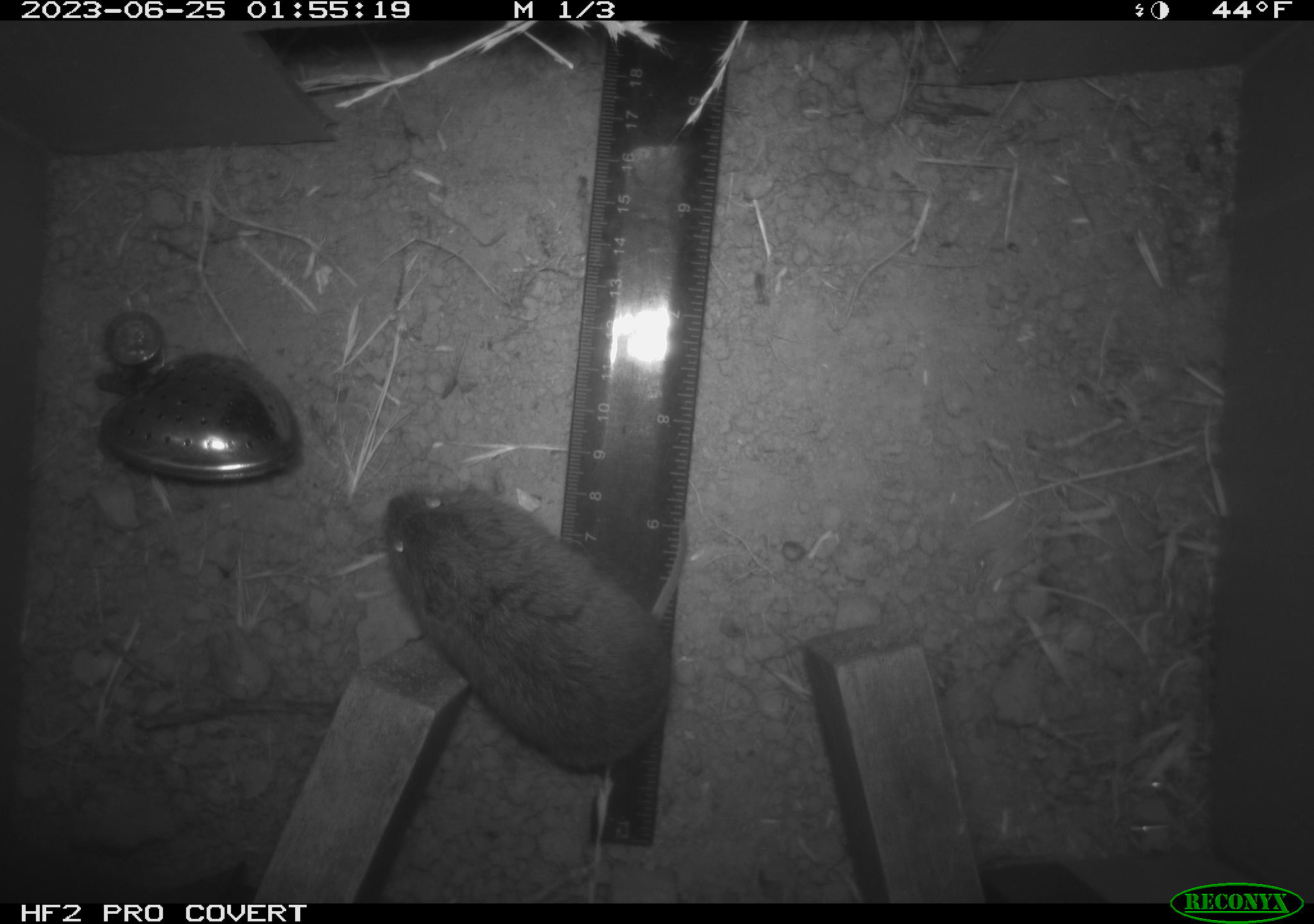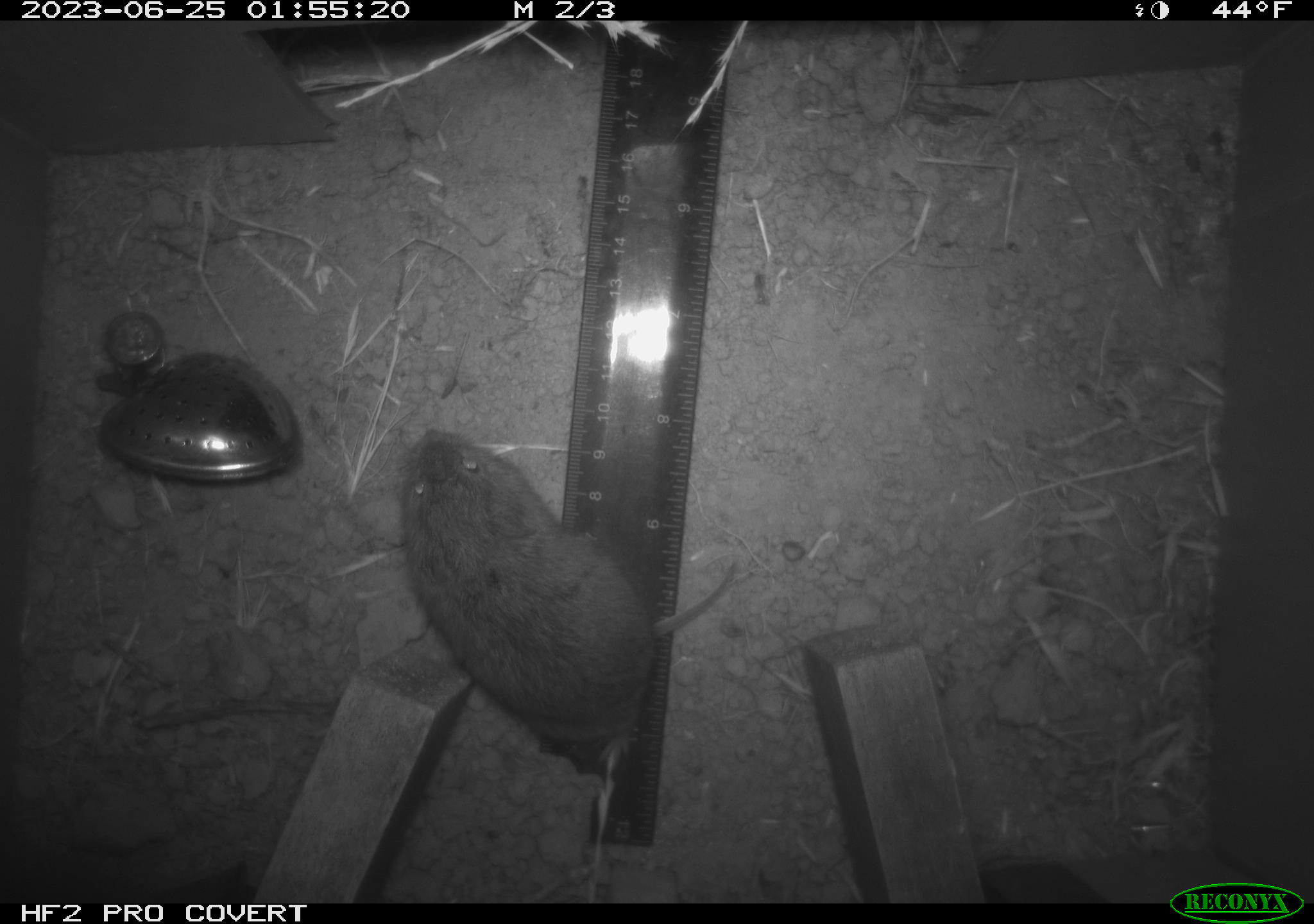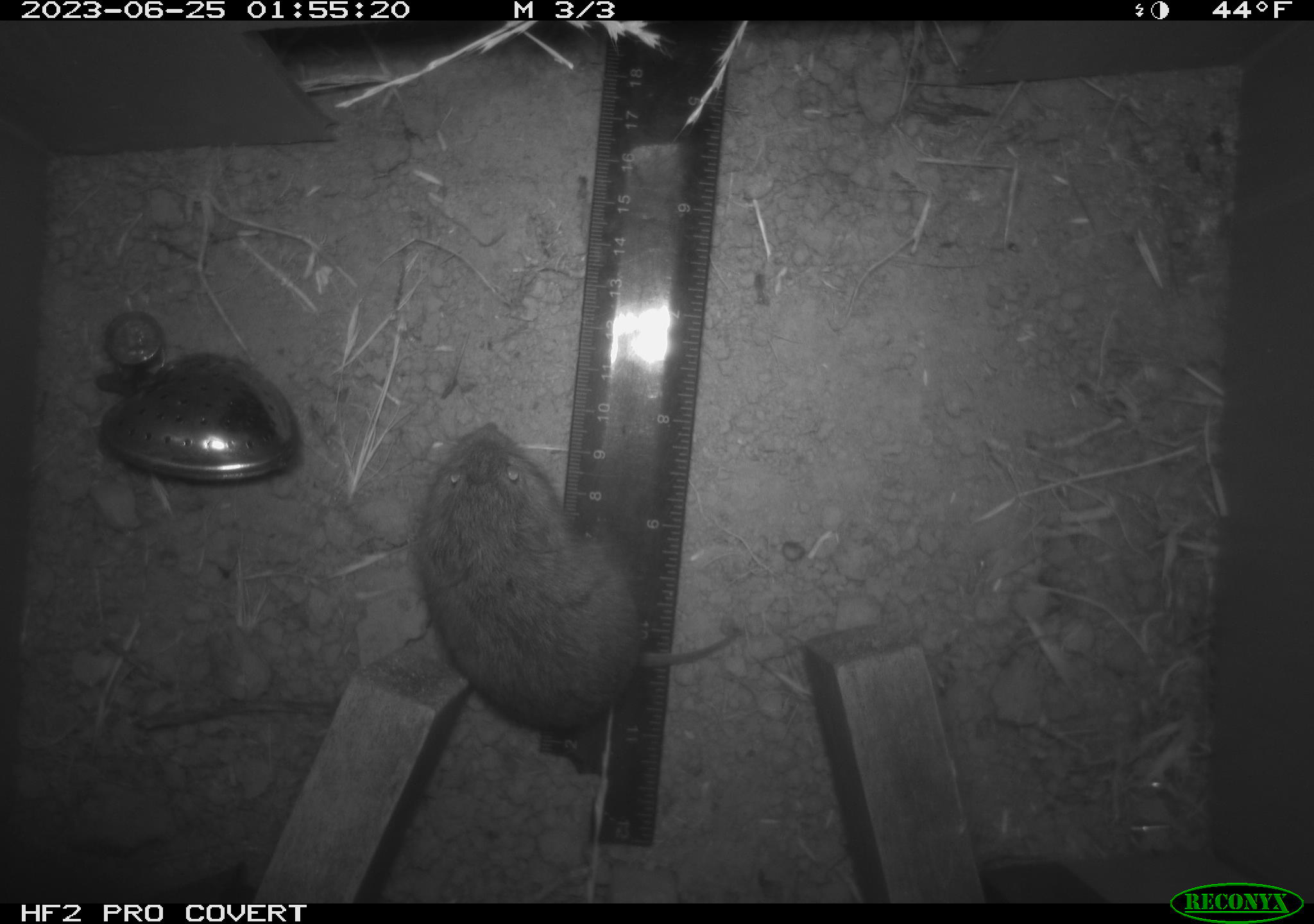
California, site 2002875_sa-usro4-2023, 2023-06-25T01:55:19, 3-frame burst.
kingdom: Animalia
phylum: Chordata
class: Mammalia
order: Rodentia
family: Cricetidae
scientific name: Arvicolinae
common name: voles, lemmings, and muskrats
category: arvicolinae subfamily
Arvicolinae subfamily (voles, lemmings, and muskrats) (Arvicolinae).